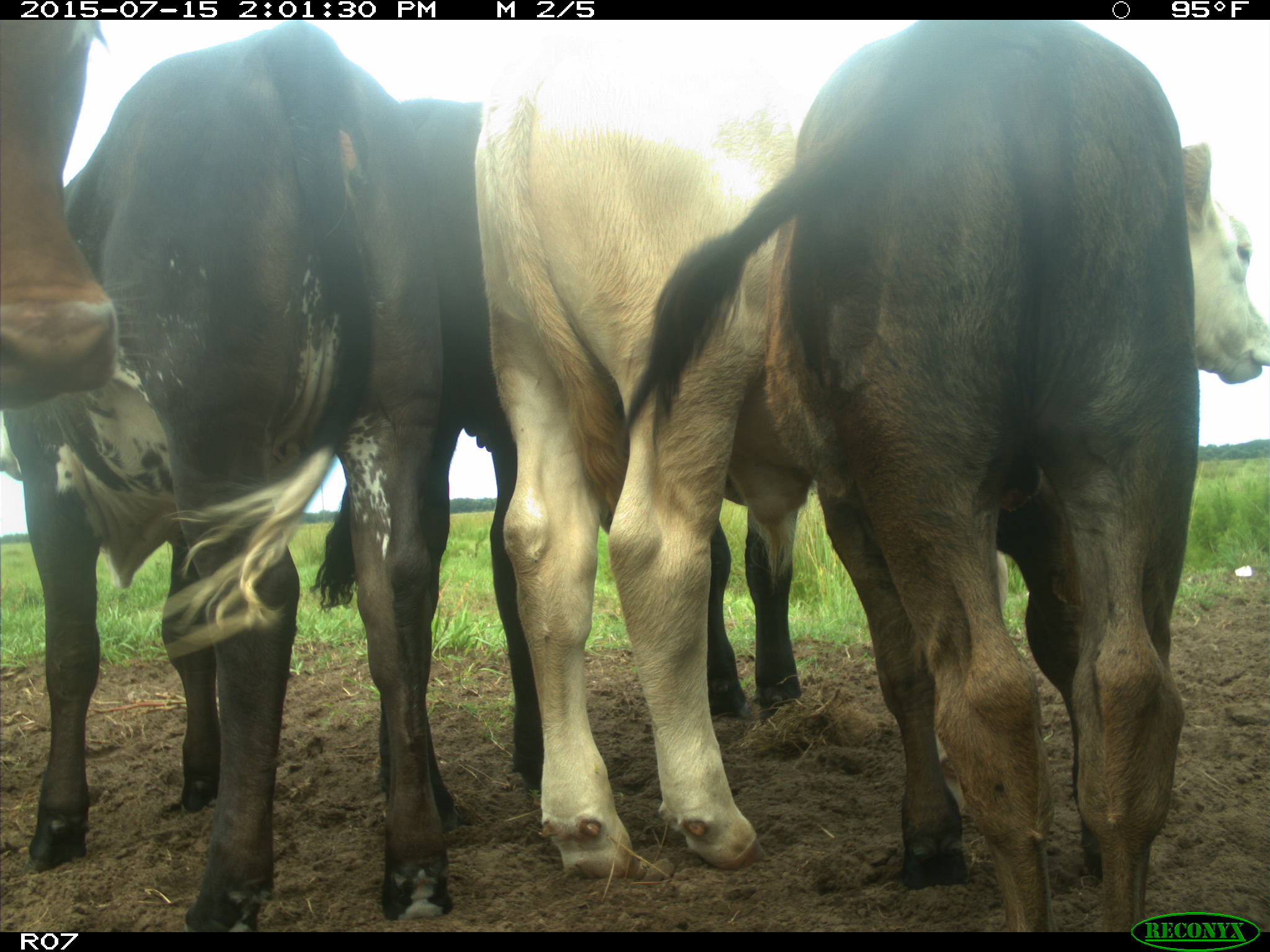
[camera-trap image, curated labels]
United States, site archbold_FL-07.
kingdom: Animalia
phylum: Chordata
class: Mammalia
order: Artiodactyla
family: Bovidae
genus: Bos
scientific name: Bos taurus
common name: domestic cow